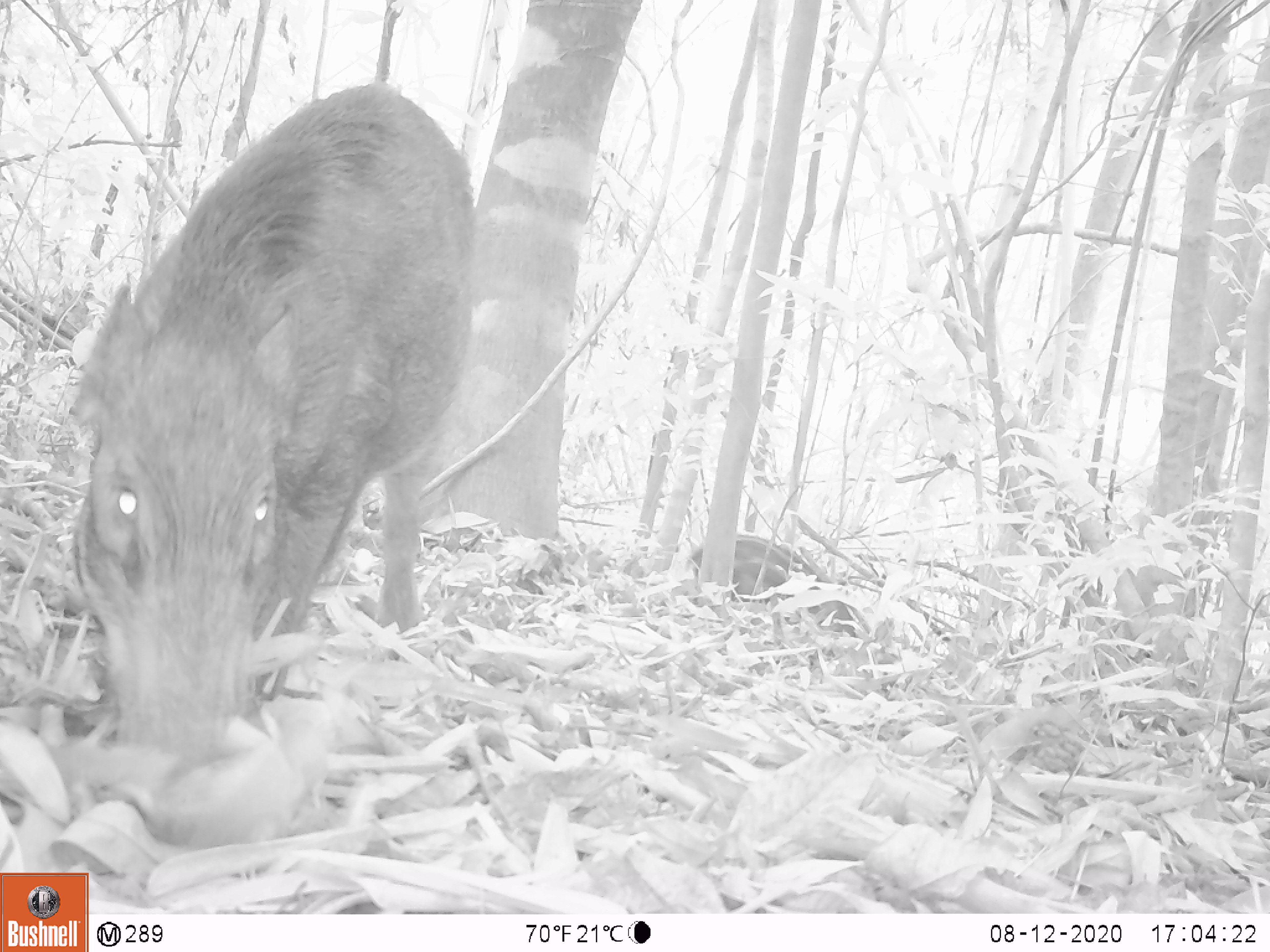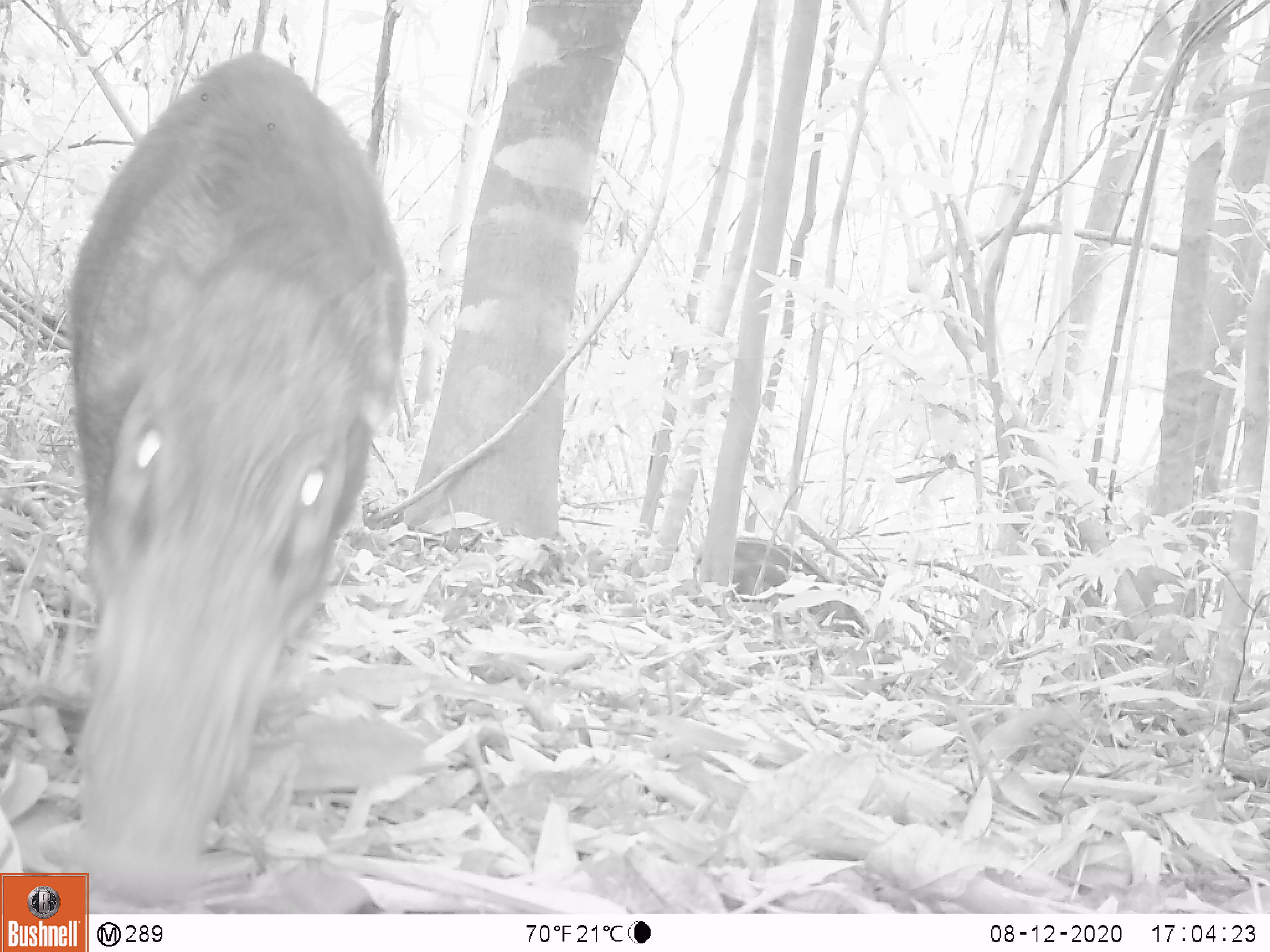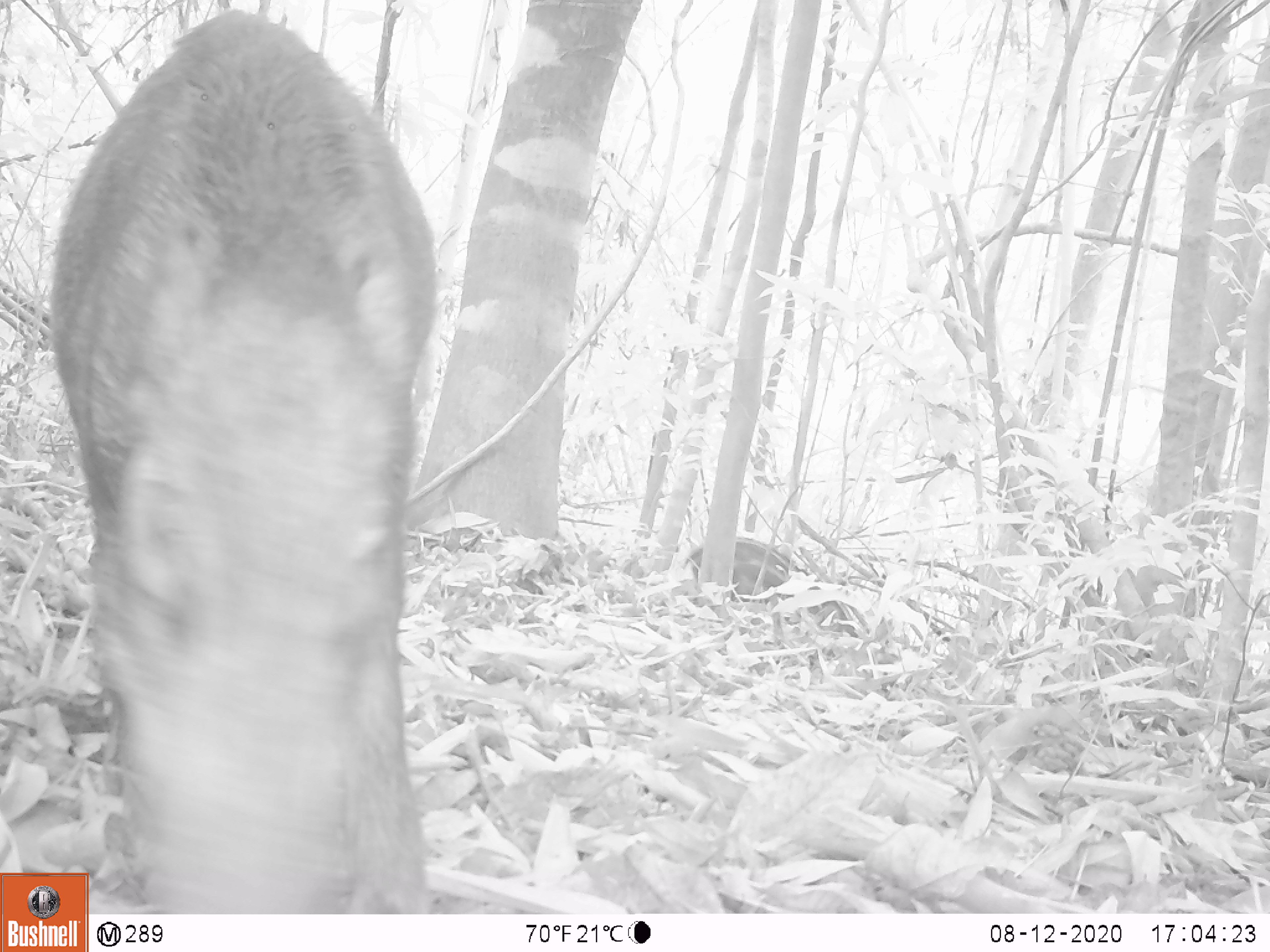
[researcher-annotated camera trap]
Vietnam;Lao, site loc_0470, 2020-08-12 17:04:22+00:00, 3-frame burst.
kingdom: Animalia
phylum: Chordata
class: Mammalia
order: Artiodactyla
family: Suidae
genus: Sus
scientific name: Sus scrofa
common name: eurasian wild pig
Eurasian wild pig (Sus scrofa). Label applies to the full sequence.